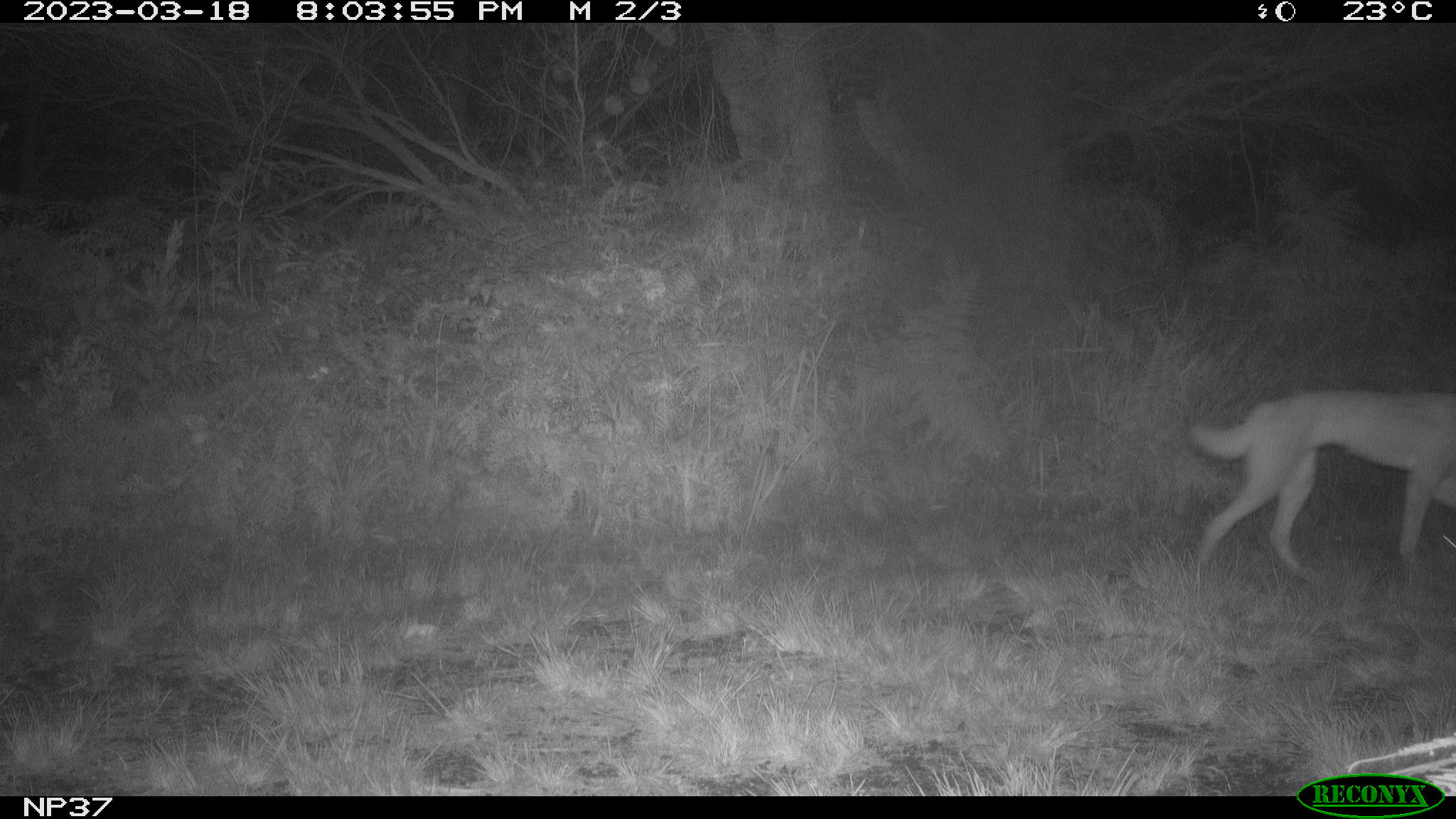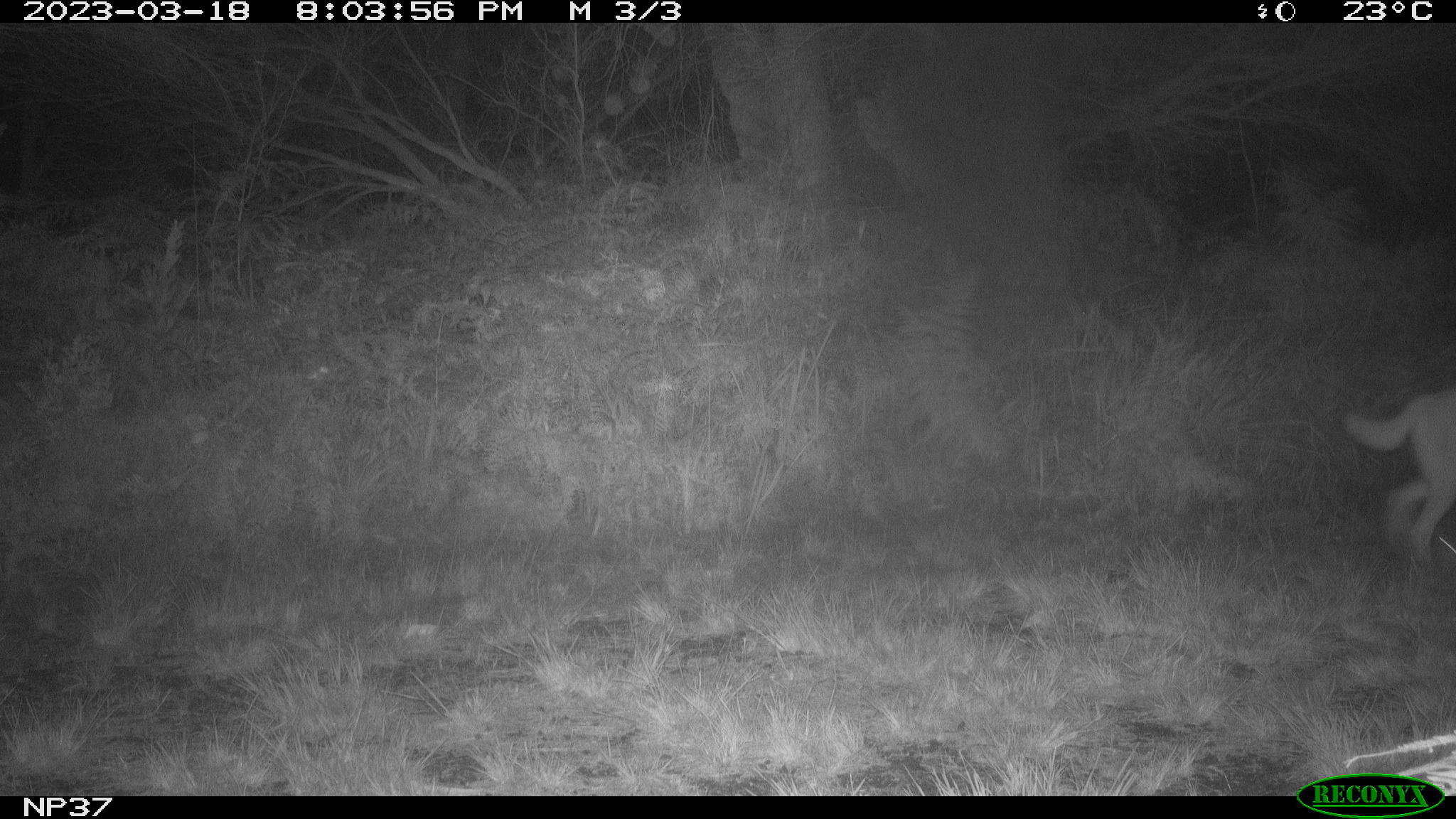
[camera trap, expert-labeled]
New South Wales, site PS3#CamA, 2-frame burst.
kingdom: Animalia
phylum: Chordata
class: Mammalia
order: Carnivora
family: Canidae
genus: Canis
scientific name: Canis familiaris dingo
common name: dingo